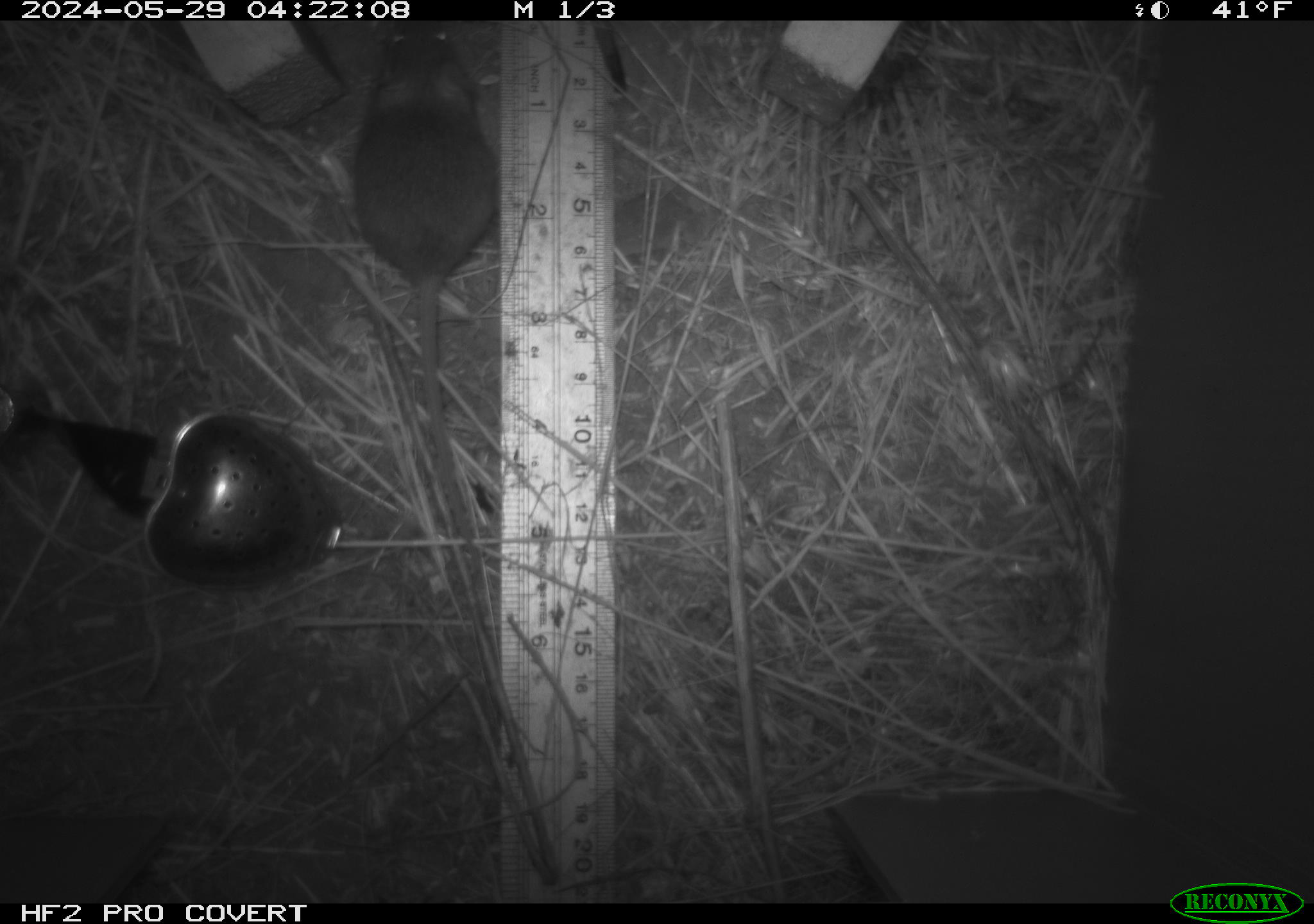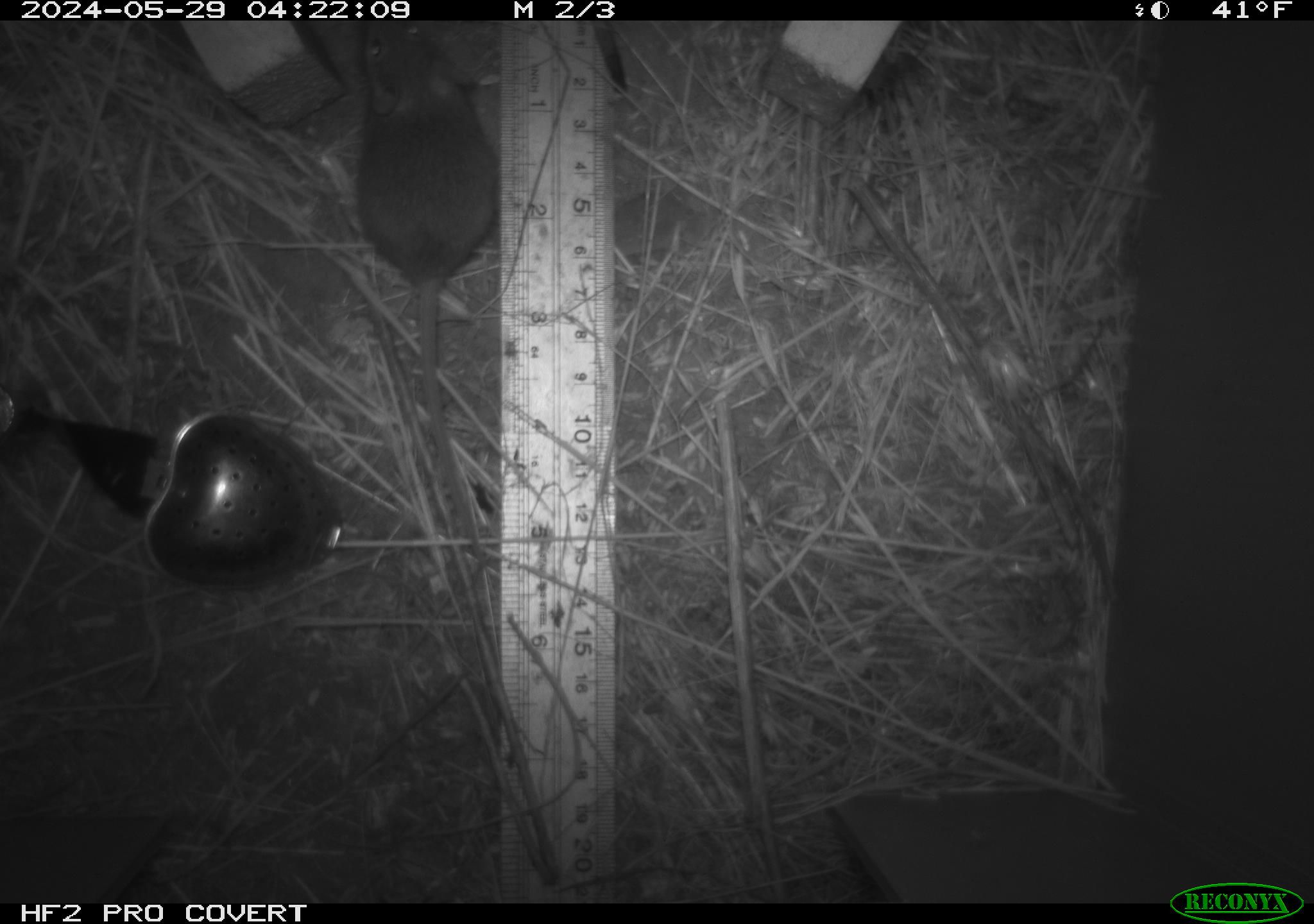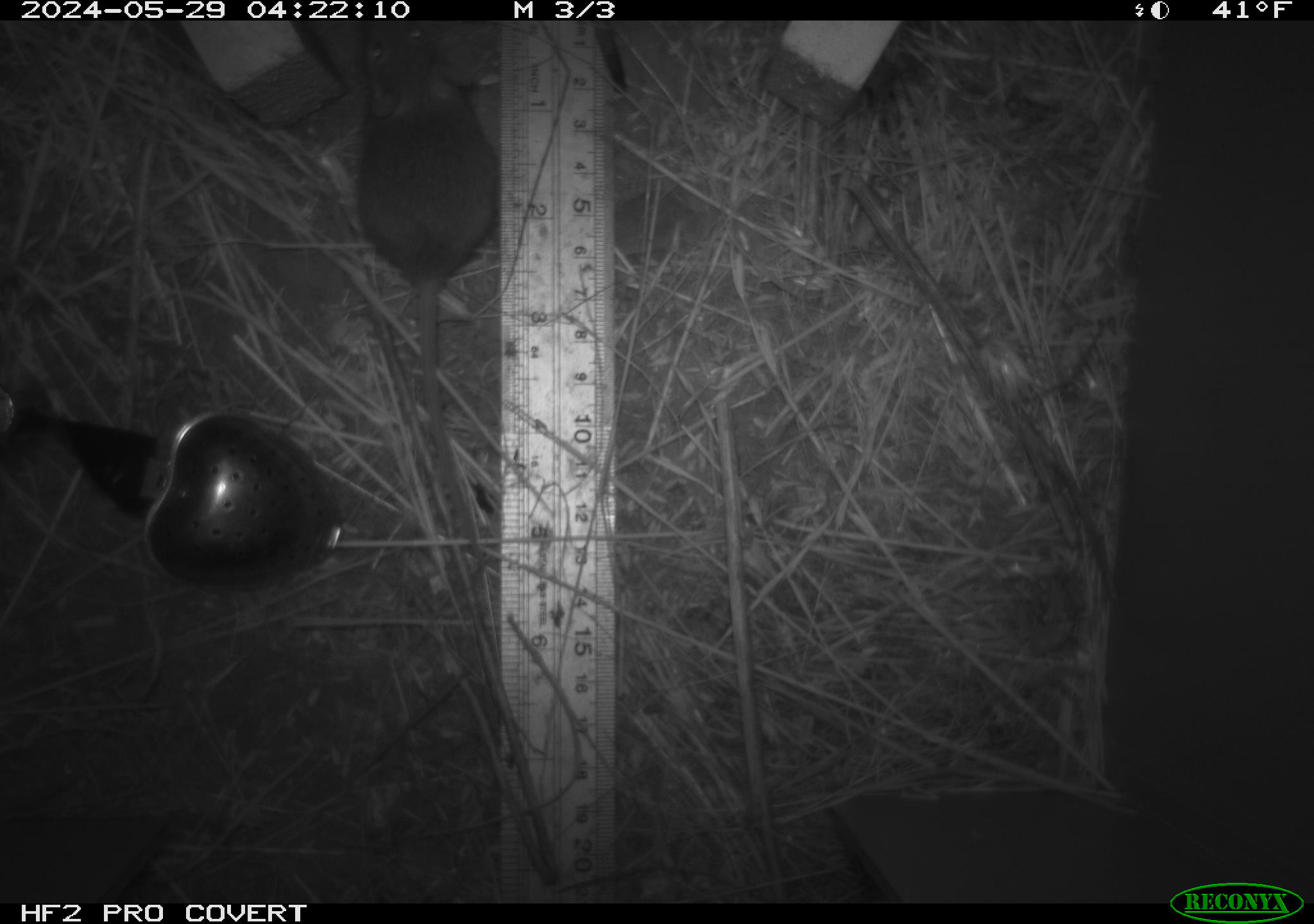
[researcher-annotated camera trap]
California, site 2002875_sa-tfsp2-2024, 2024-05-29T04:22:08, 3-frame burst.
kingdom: Animalia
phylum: Chordata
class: Mammalia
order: Rodentia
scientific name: Rodentia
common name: mouse species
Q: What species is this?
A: Mouse species (Rodentia).